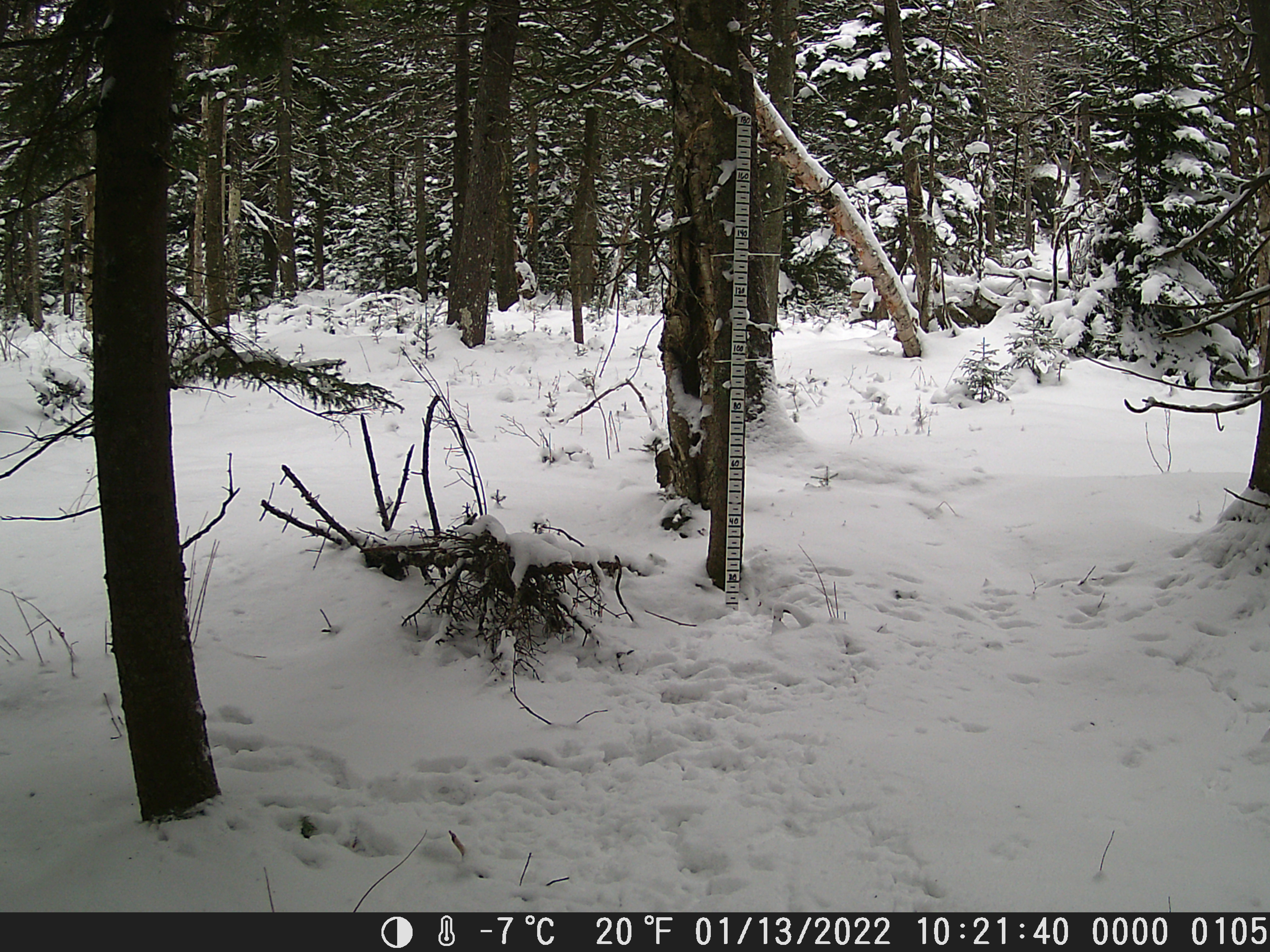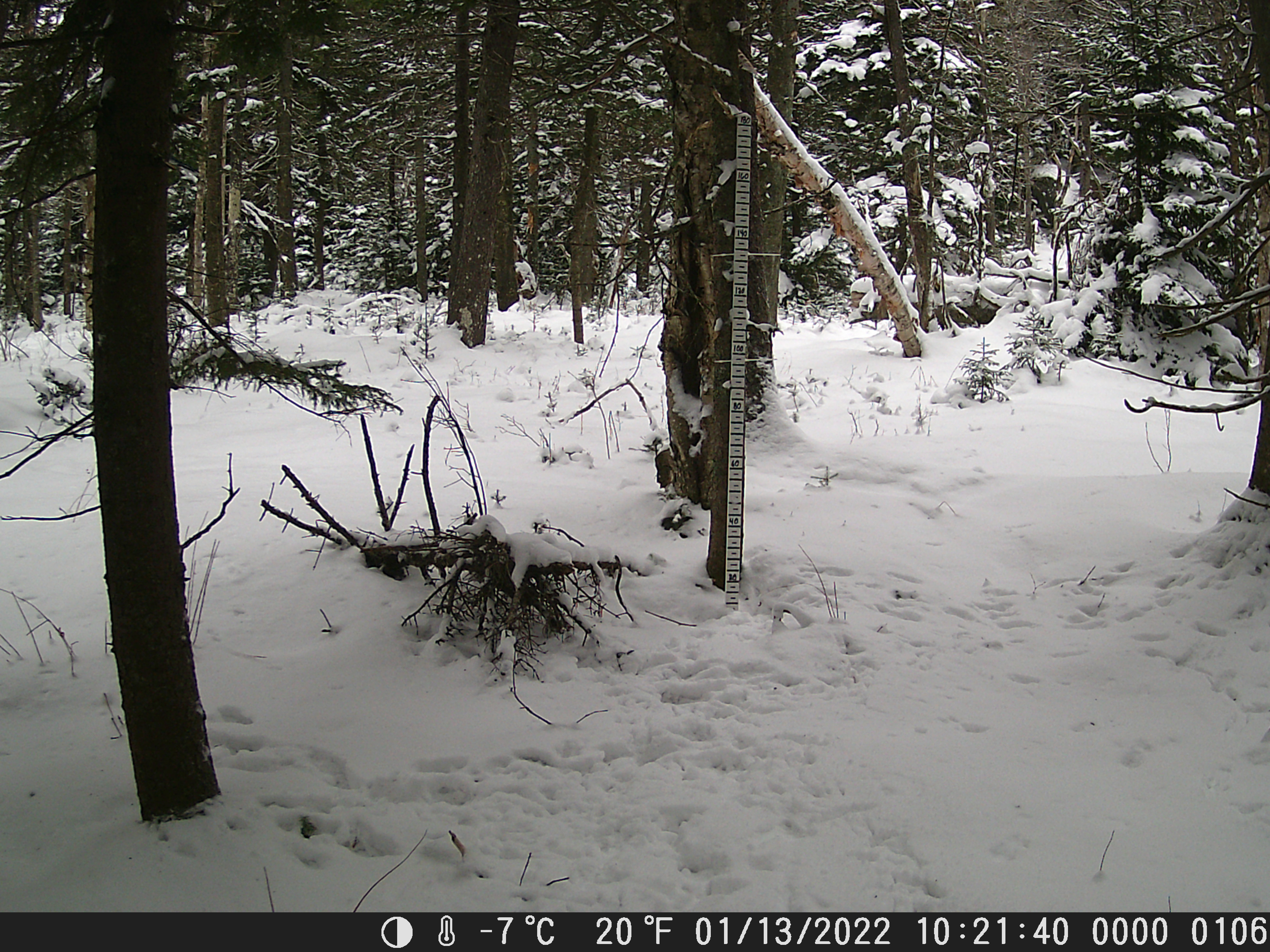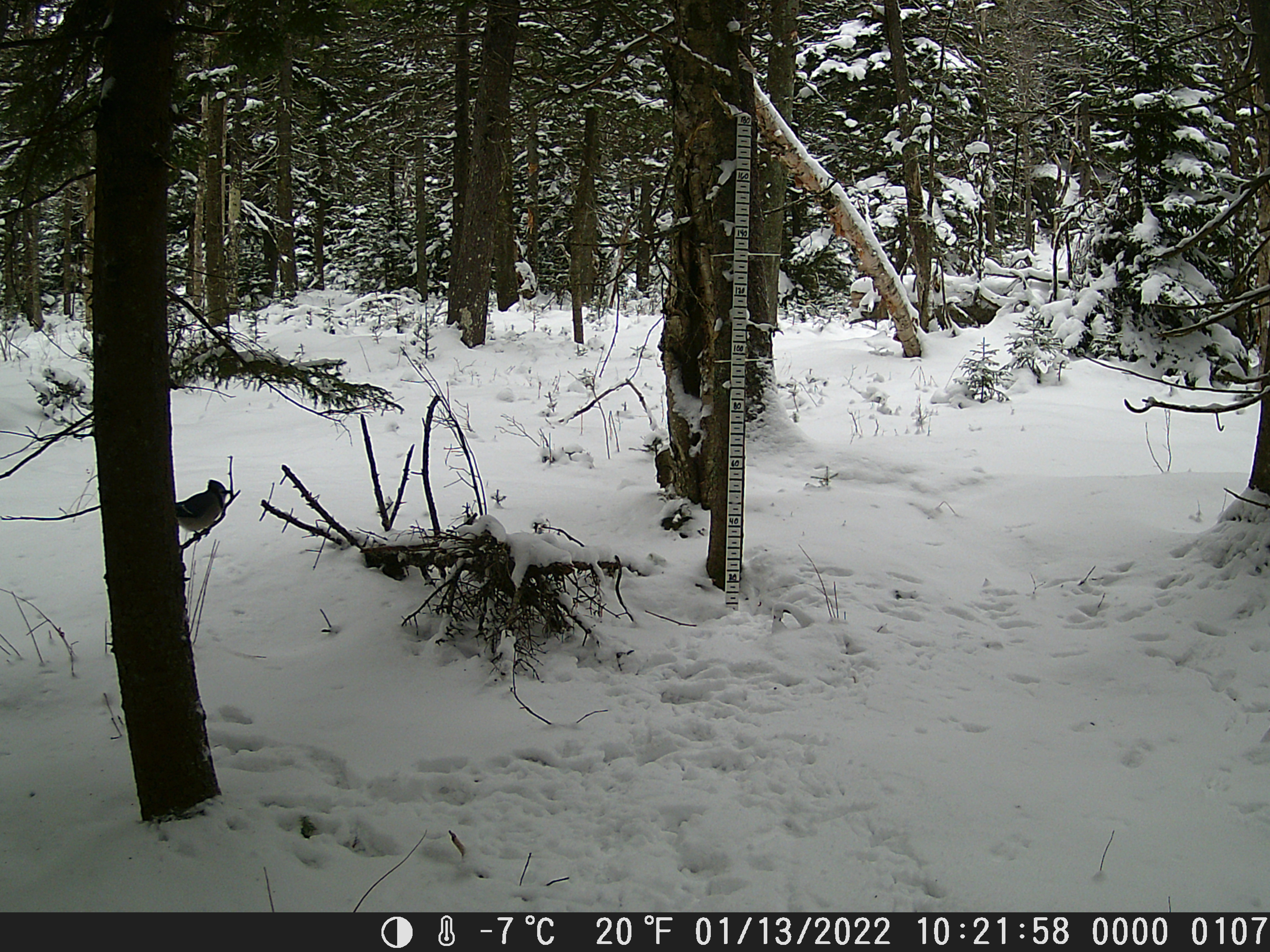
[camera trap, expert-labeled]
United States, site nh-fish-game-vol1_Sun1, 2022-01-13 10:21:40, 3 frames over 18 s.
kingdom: Animalia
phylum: Chordata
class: Aves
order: Passeriformes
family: Corvidae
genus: Cyanocitta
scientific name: Cyanocitta cristata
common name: blue jay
Blue jay (Cyanocitta cristata).